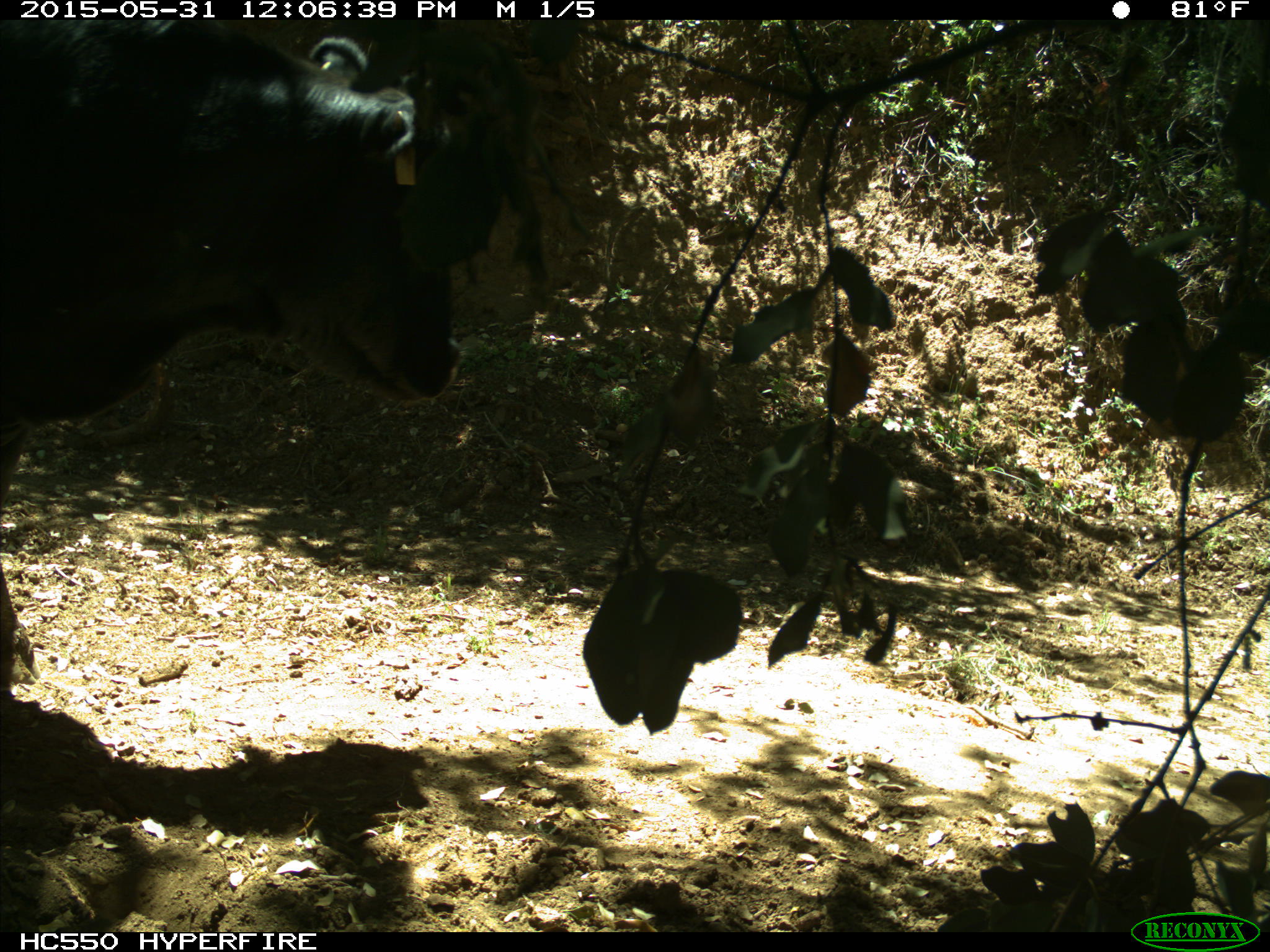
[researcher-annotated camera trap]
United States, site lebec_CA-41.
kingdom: Animalia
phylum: Chordata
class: Mammalia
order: Artiodactyla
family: Bovidae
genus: Bos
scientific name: Bos taurus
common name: domestic cow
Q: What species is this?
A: Bos taurus (domestic cow).